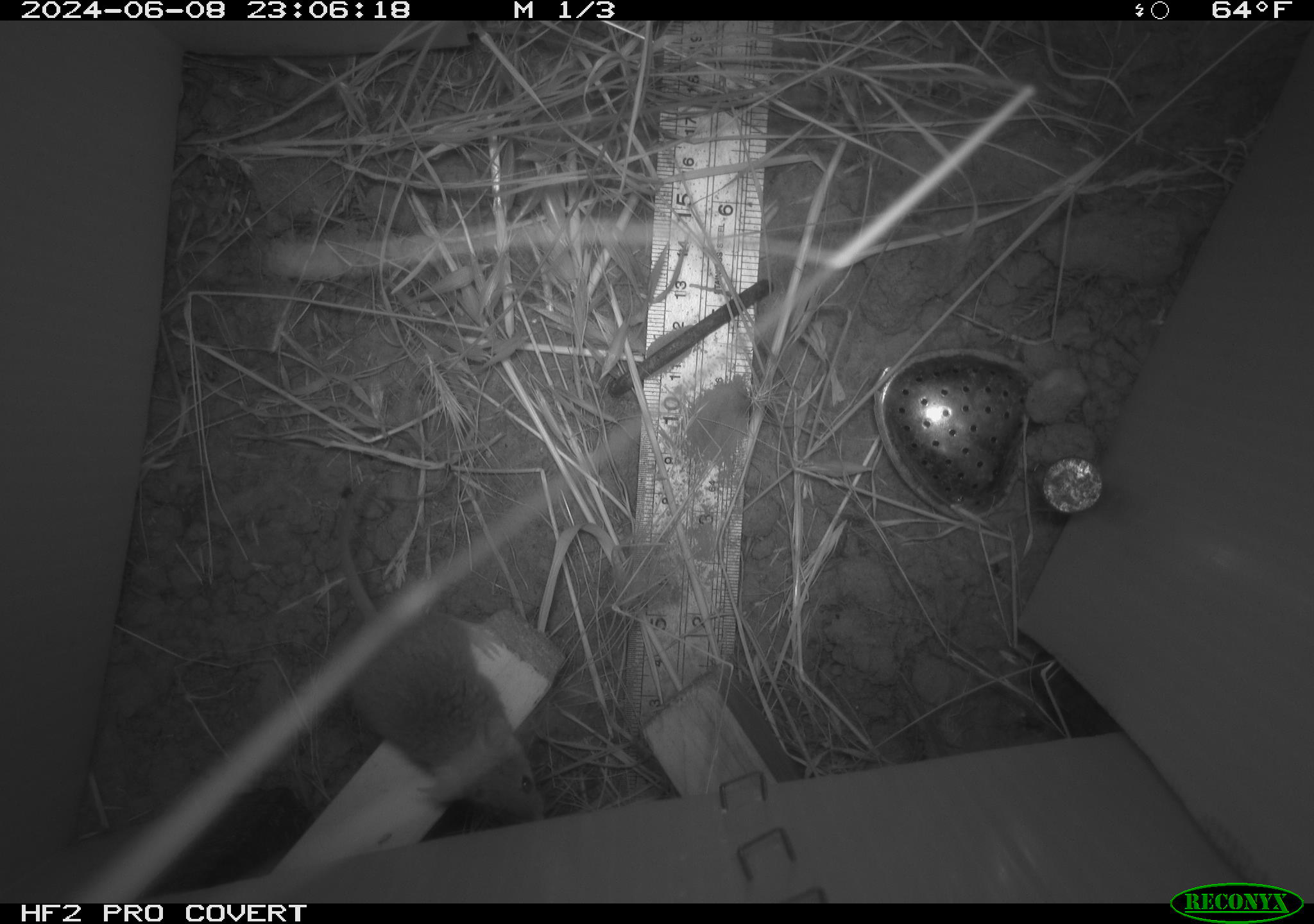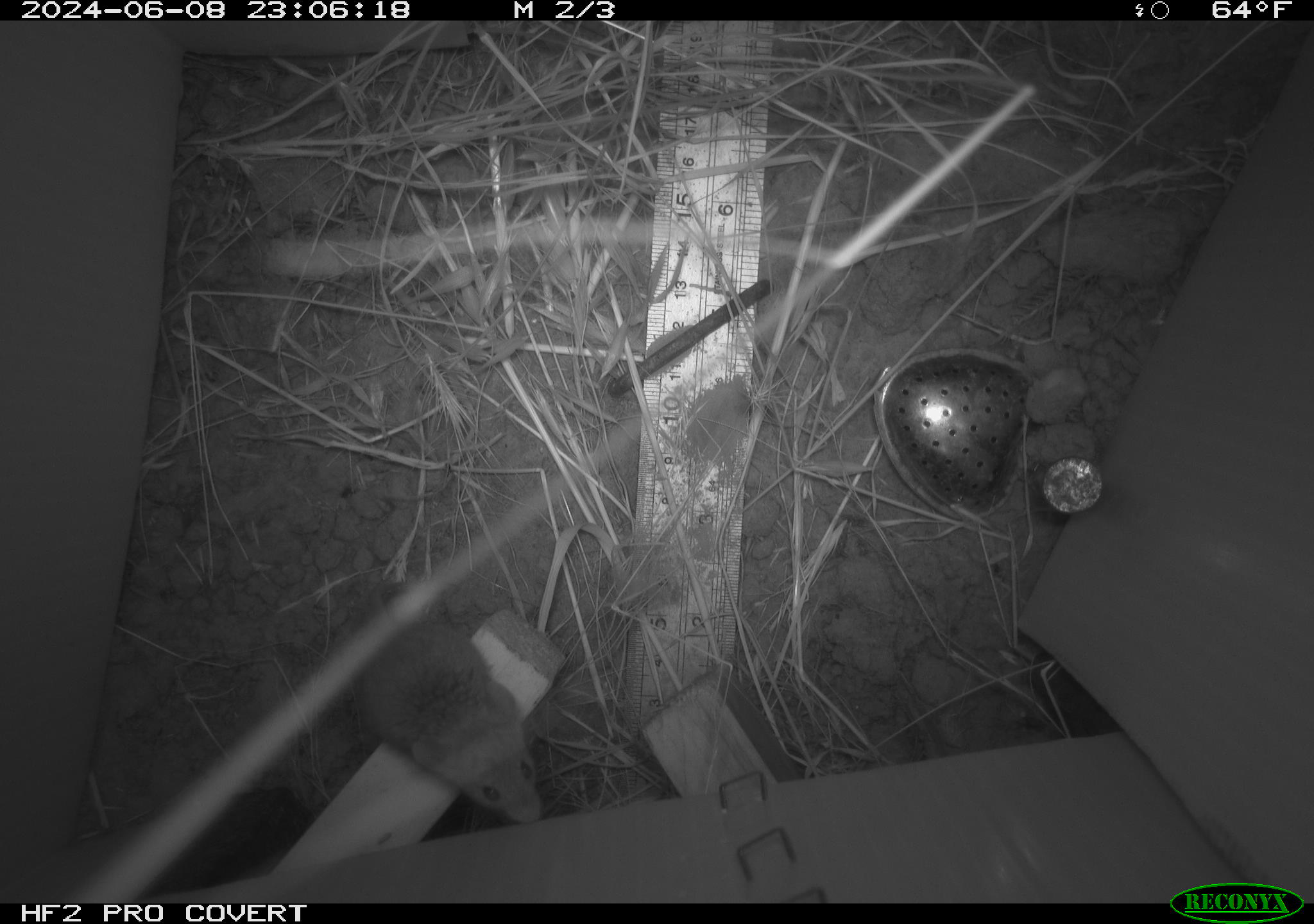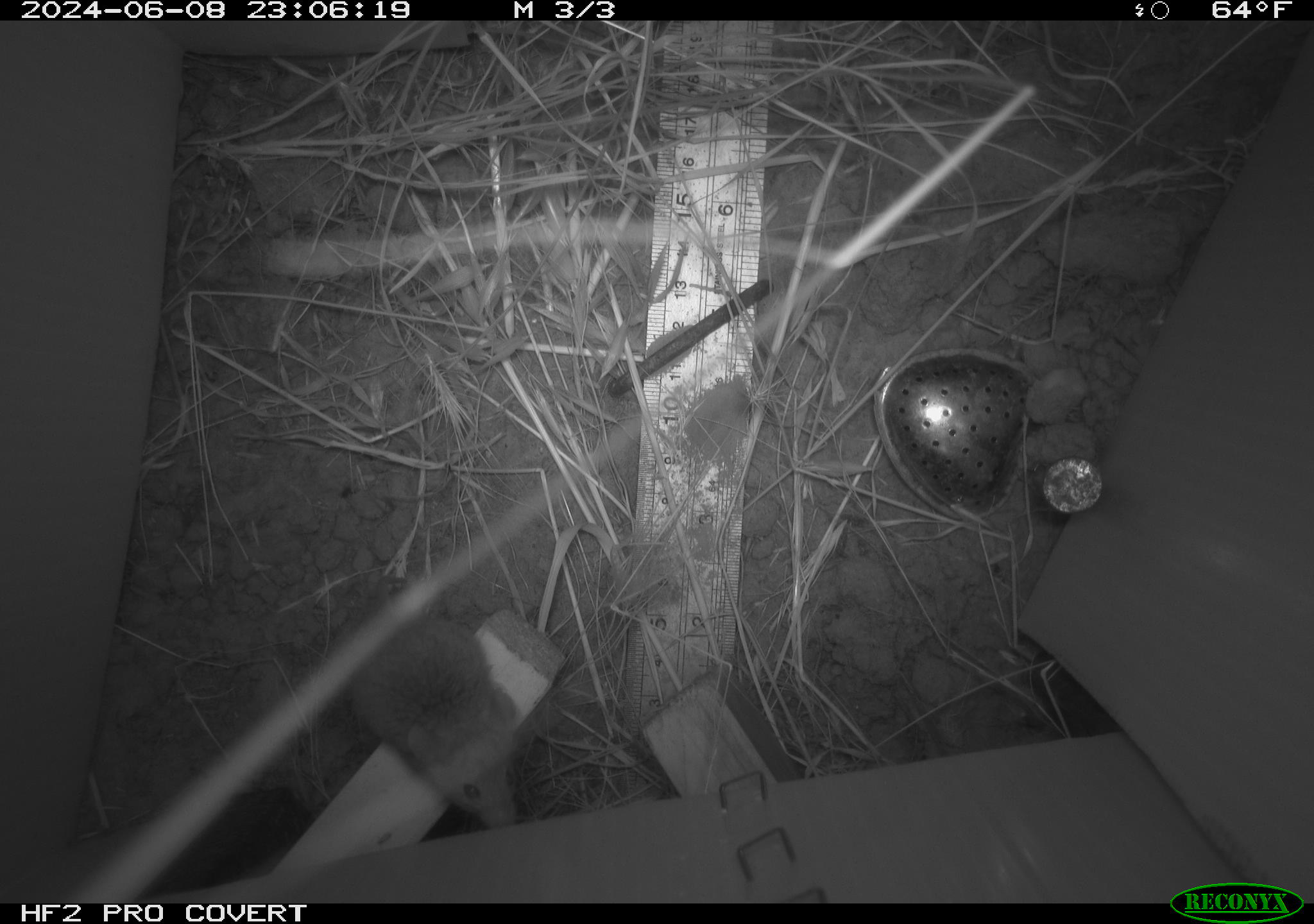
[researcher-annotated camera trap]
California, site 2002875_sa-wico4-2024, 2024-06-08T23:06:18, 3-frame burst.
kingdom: Animalia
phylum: Chordata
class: Mammalia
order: Rodentia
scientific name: Rodentia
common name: mouse species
Mouse species (Rodentia).